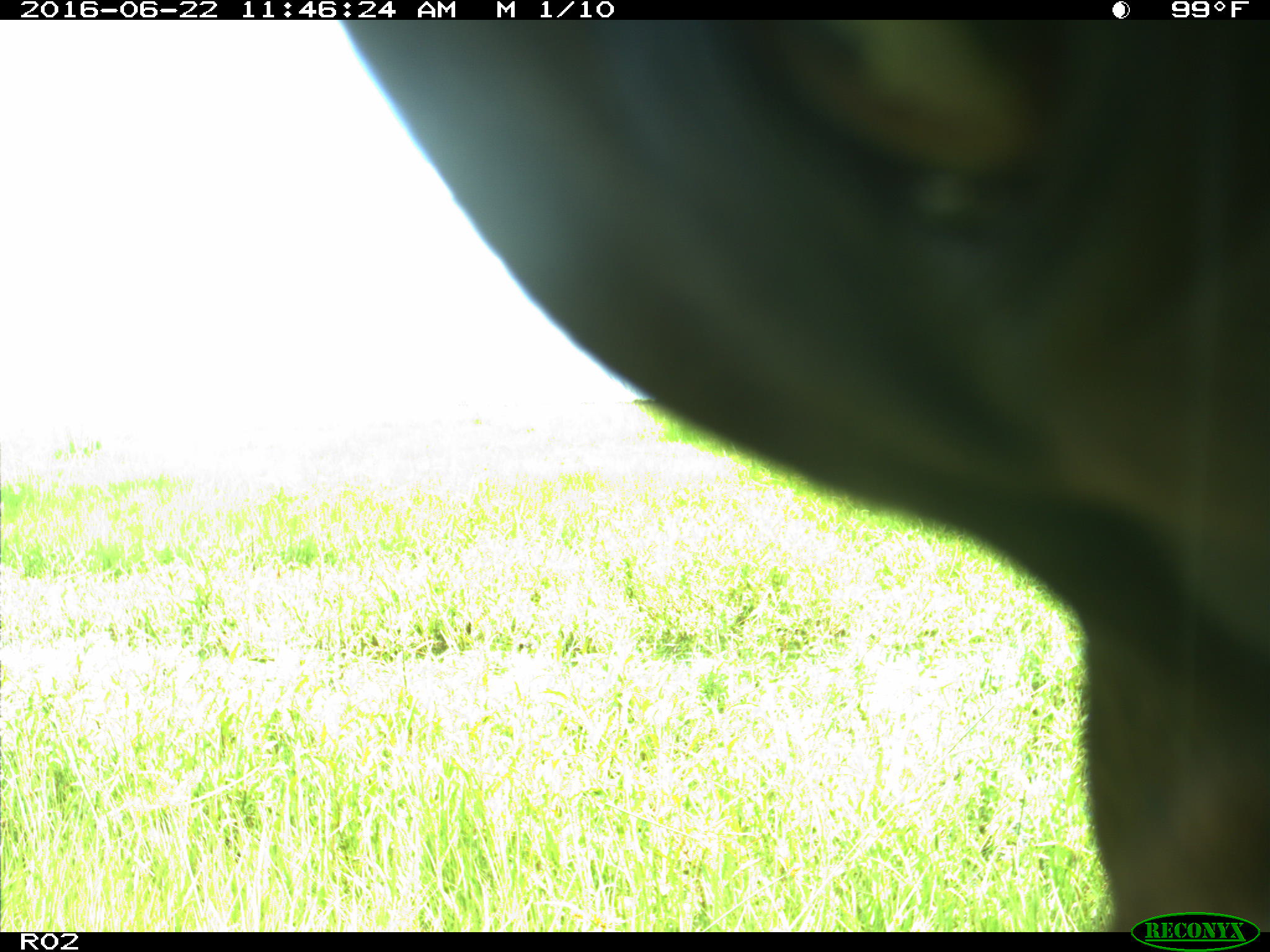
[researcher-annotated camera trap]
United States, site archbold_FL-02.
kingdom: Animalia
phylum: Chordata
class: Mammalia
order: Artiodactyla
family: Bovidae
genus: Bos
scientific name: Bos taurus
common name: domestic cow